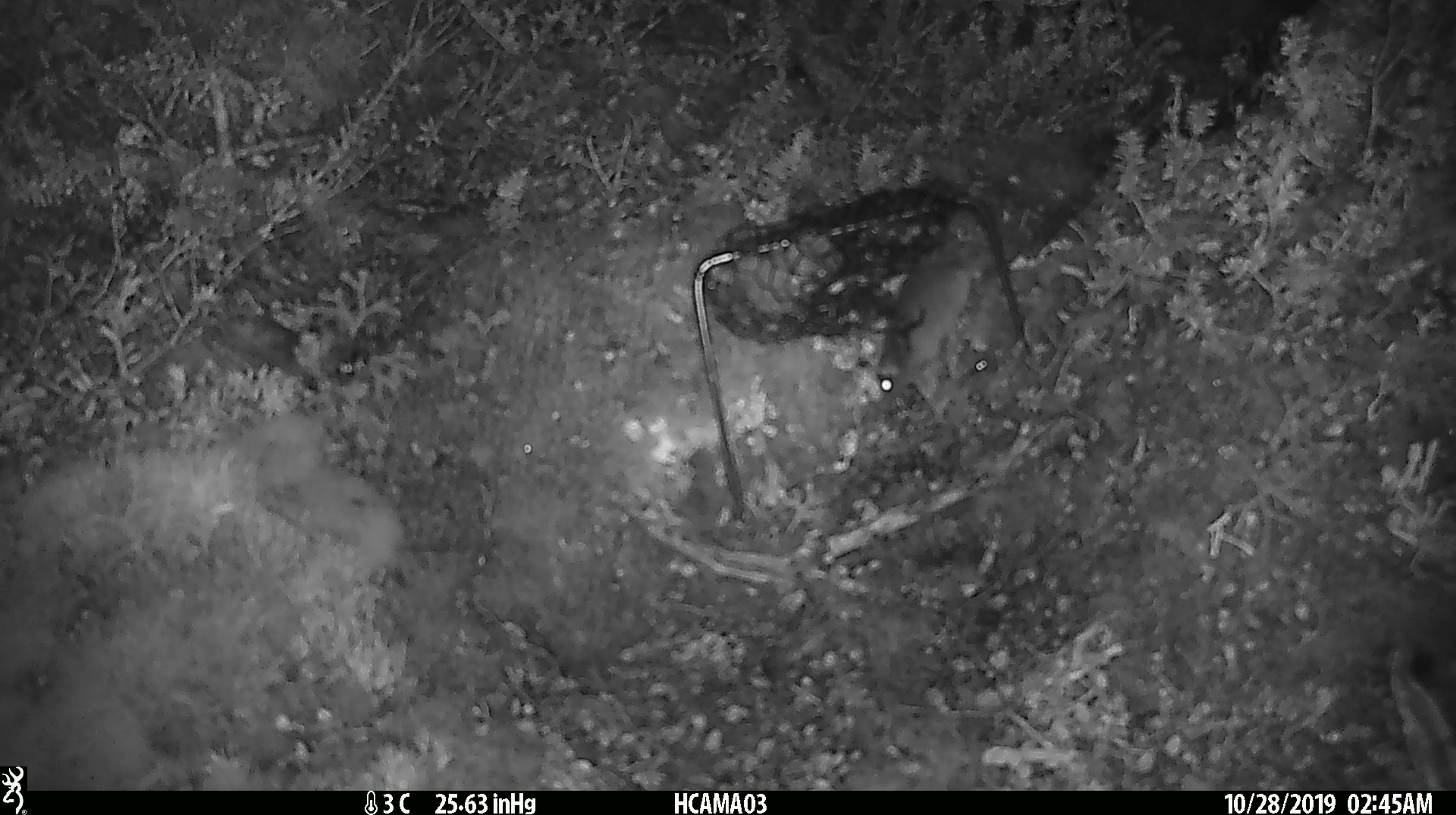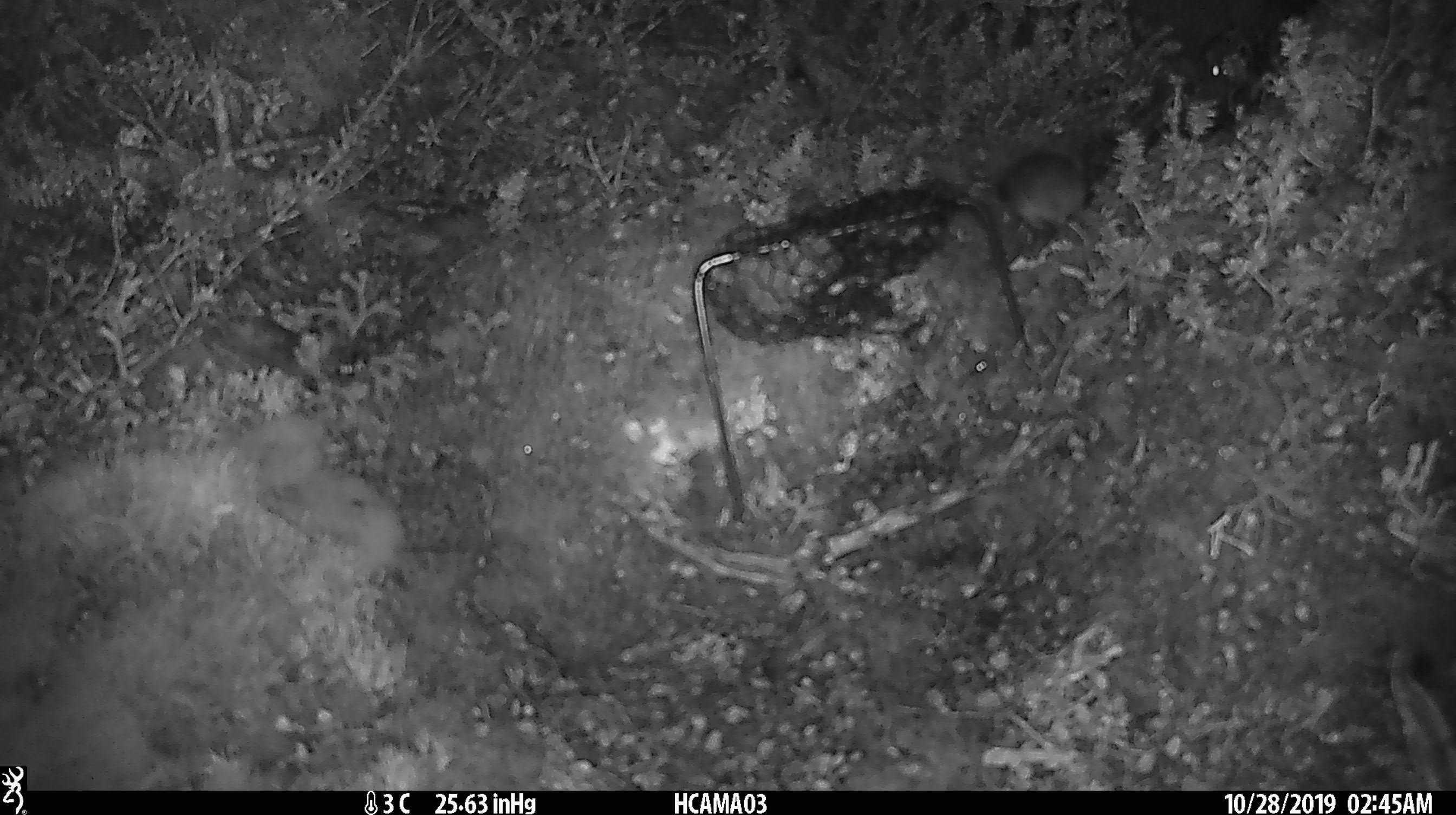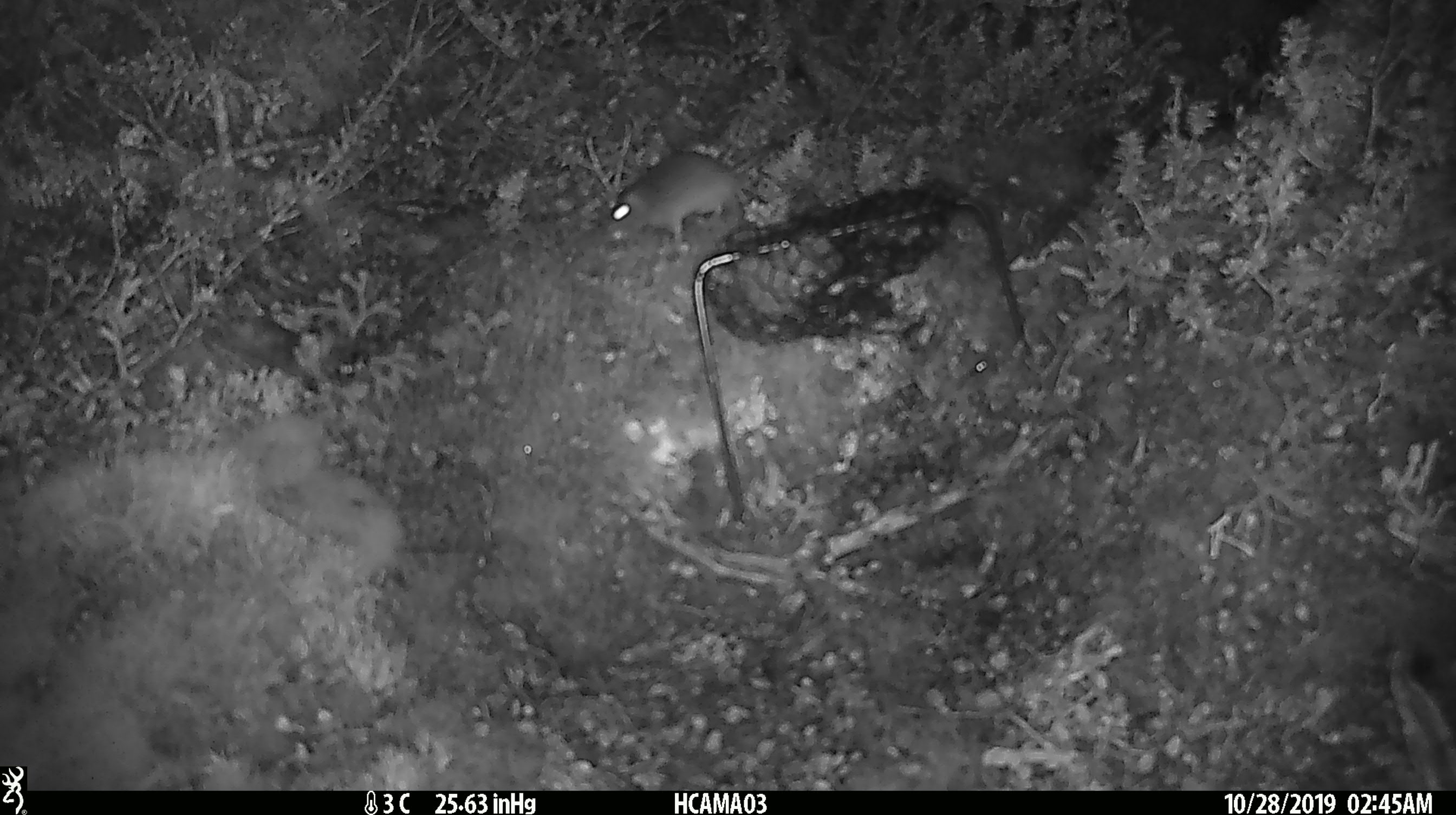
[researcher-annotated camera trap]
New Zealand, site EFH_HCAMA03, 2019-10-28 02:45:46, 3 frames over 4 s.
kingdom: Animalia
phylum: Chordata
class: Mammalia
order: Rodentia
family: Muridae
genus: Mus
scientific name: Mus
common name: mouse